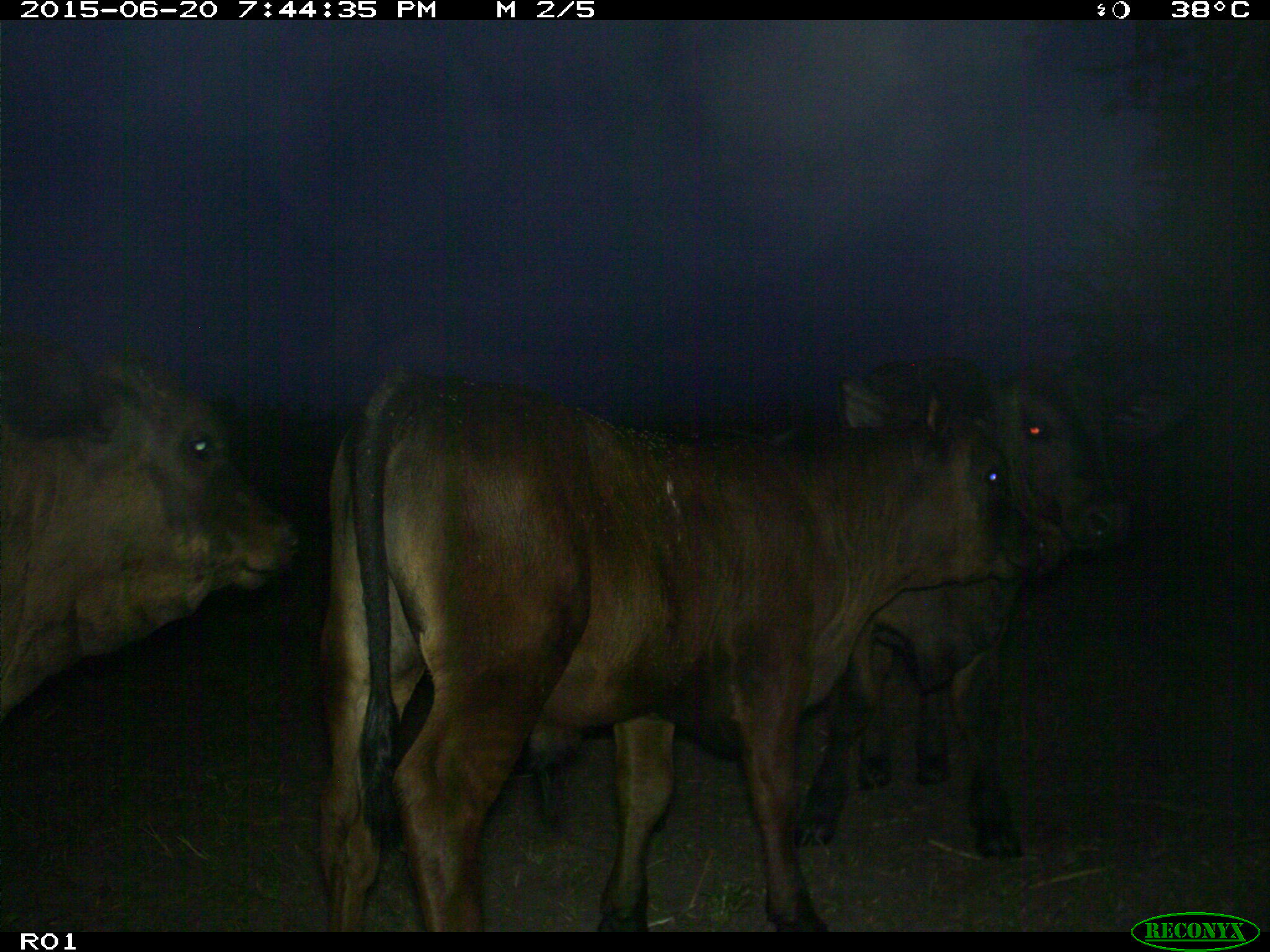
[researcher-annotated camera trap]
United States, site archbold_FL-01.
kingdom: Animalia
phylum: Chordata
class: Mammalia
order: Artiodactyla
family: Bovidae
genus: Bos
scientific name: Bos taurus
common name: domestic cow